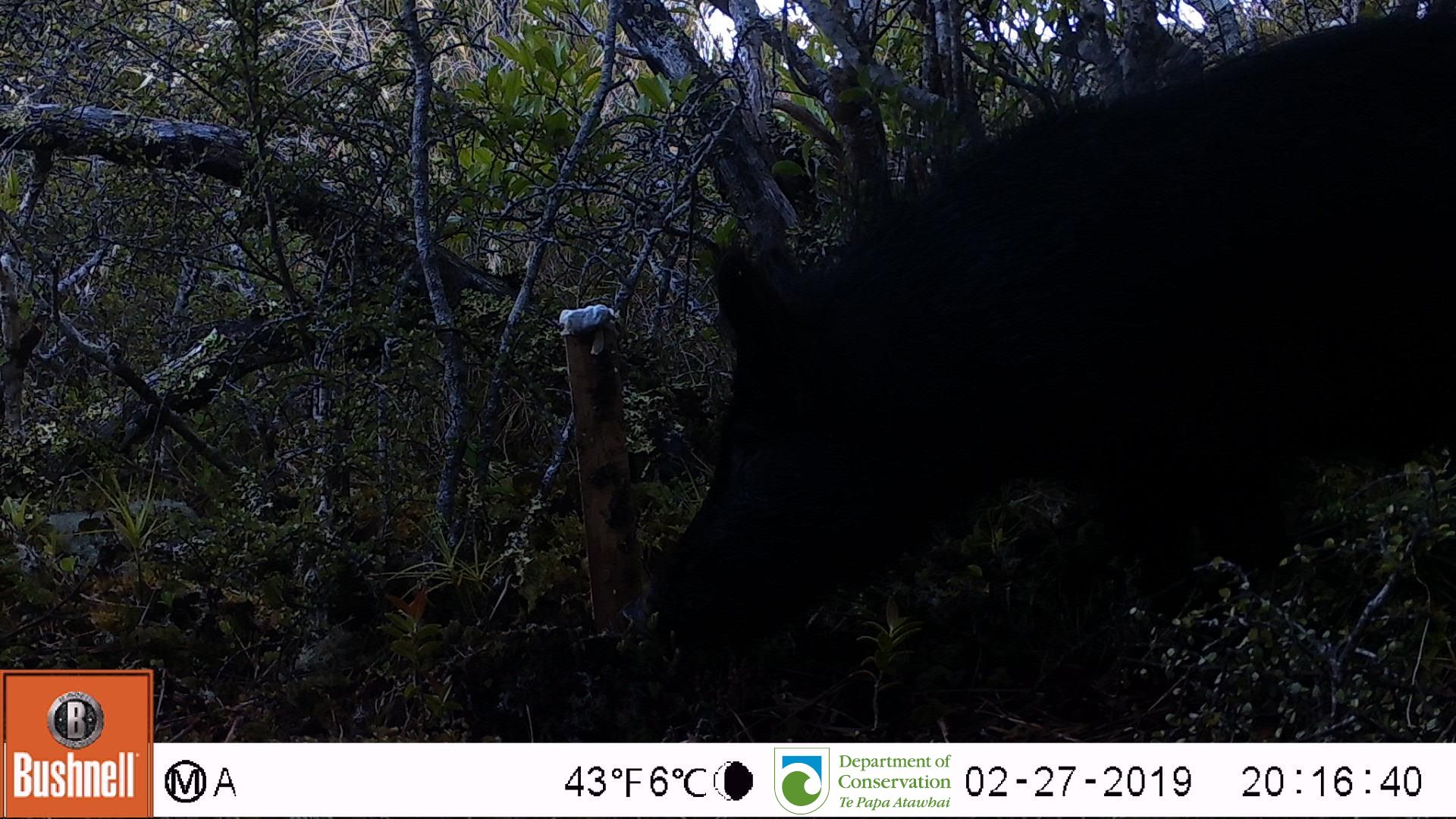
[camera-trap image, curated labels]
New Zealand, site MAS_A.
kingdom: Animalia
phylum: Chordata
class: Mammalia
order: Artiodactyla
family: Suidae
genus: Sus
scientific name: Sus scrofa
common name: pig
Pig (Sus scrofa).